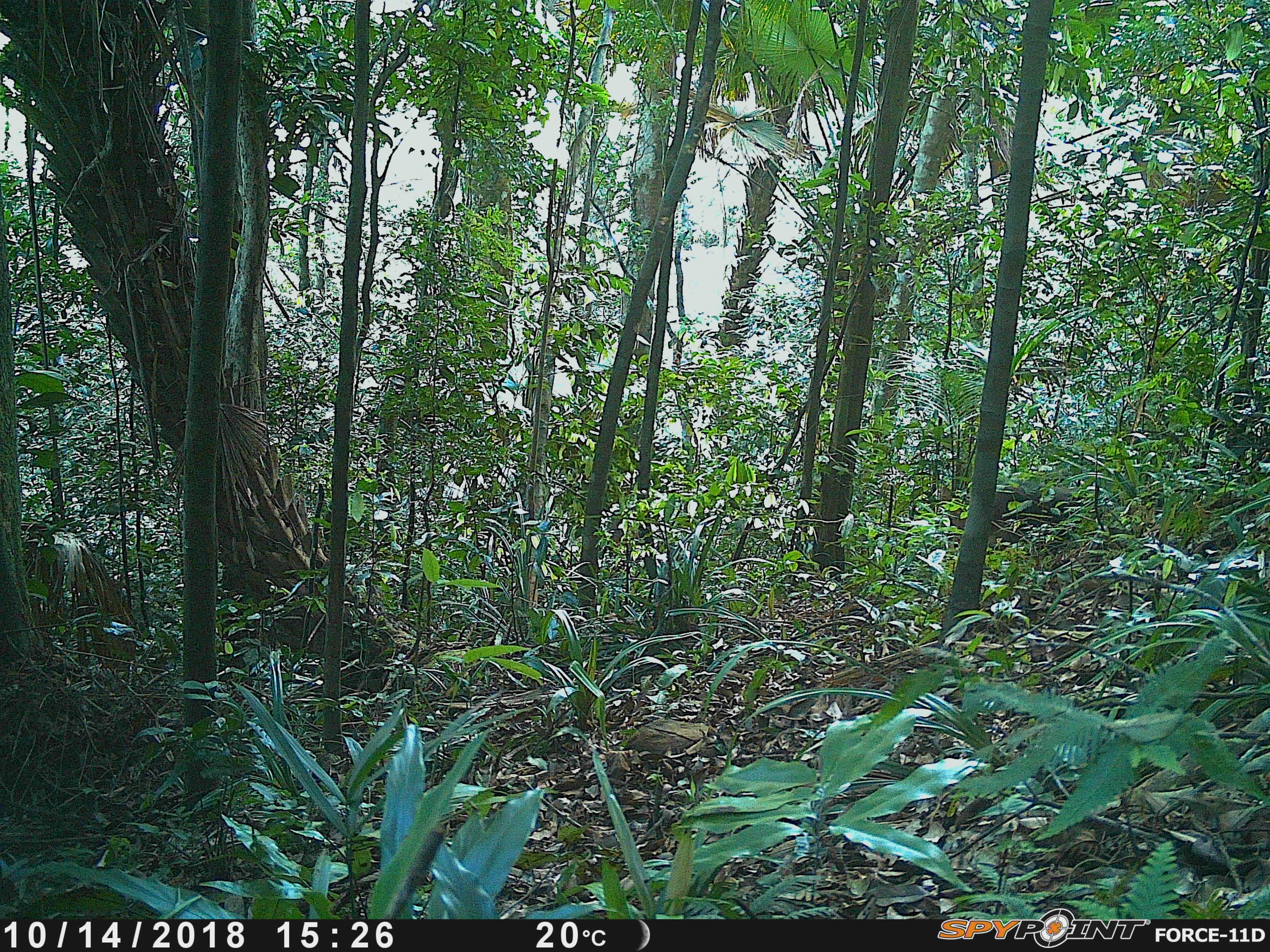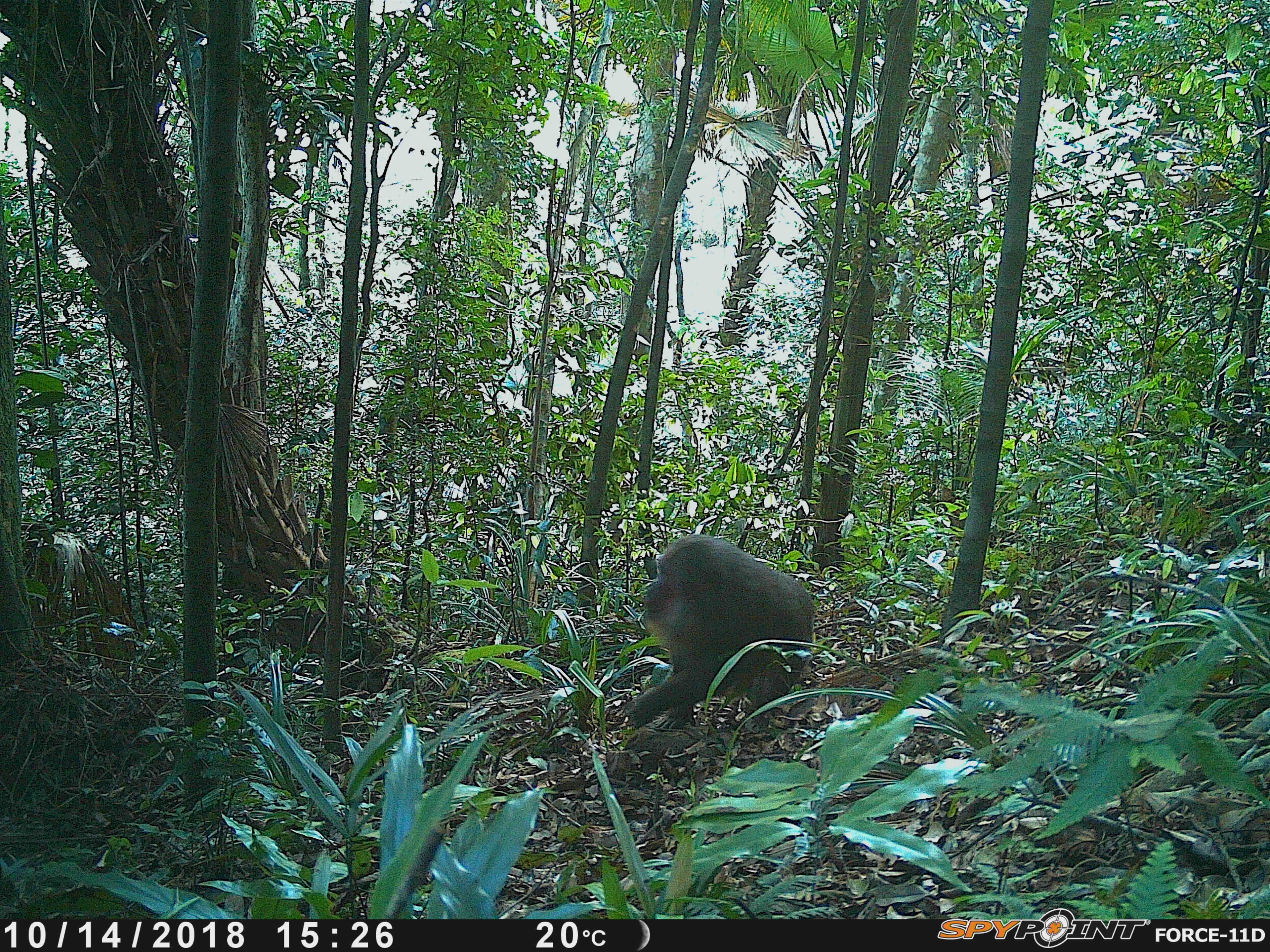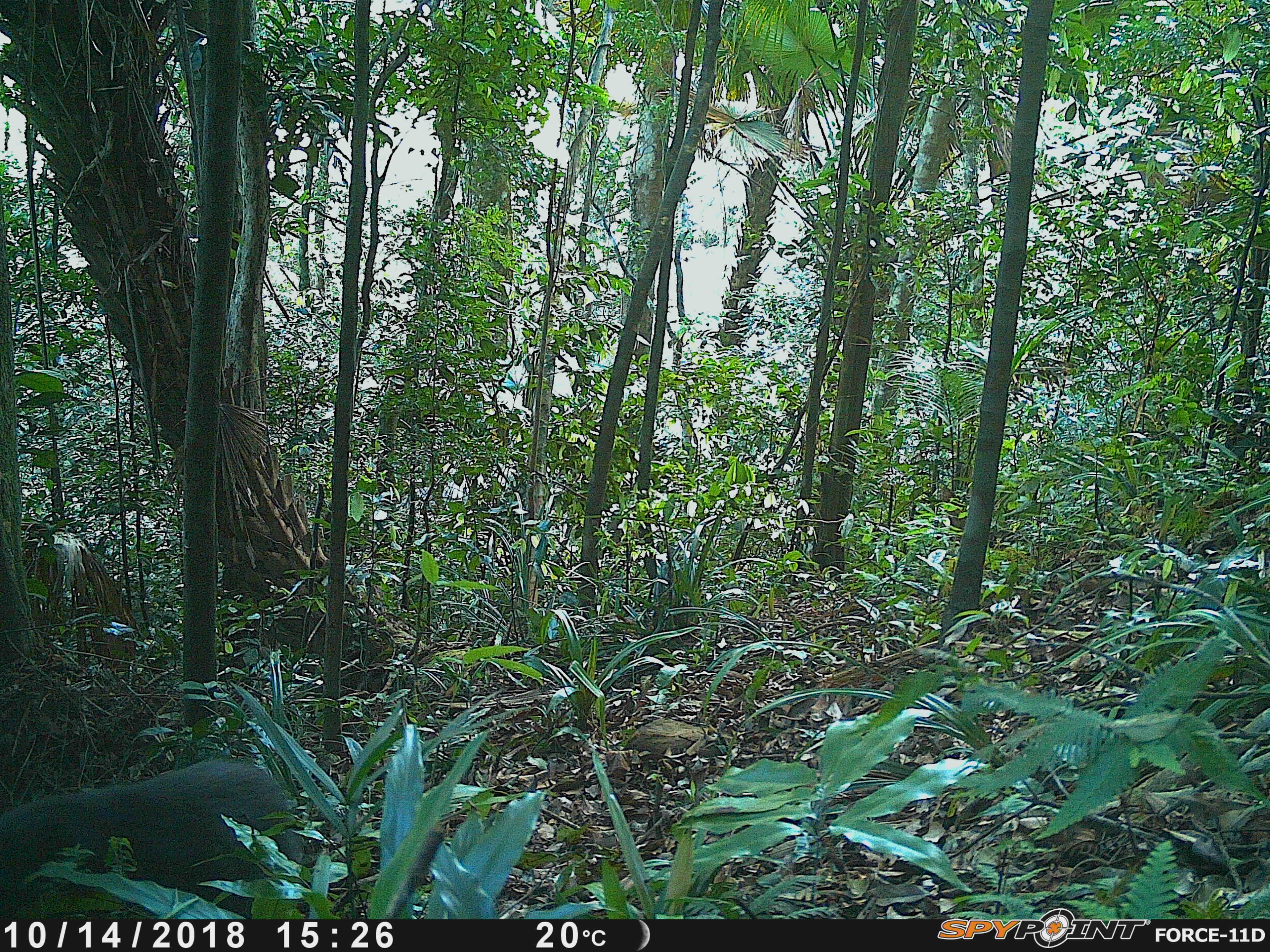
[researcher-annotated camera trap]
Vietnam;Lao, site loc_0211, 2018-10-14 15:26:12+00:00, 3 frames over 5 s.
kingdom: Animalia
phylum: Chordata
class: Mammalia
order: Primates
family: Cercopithecidae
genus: Macaca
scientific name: Macaca arctoides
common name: stump-tailed macaque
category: stump tailed macaque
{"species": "stump tailed macaque (stump-tailed macaque) (Macaca arctoides)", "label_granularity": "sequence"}